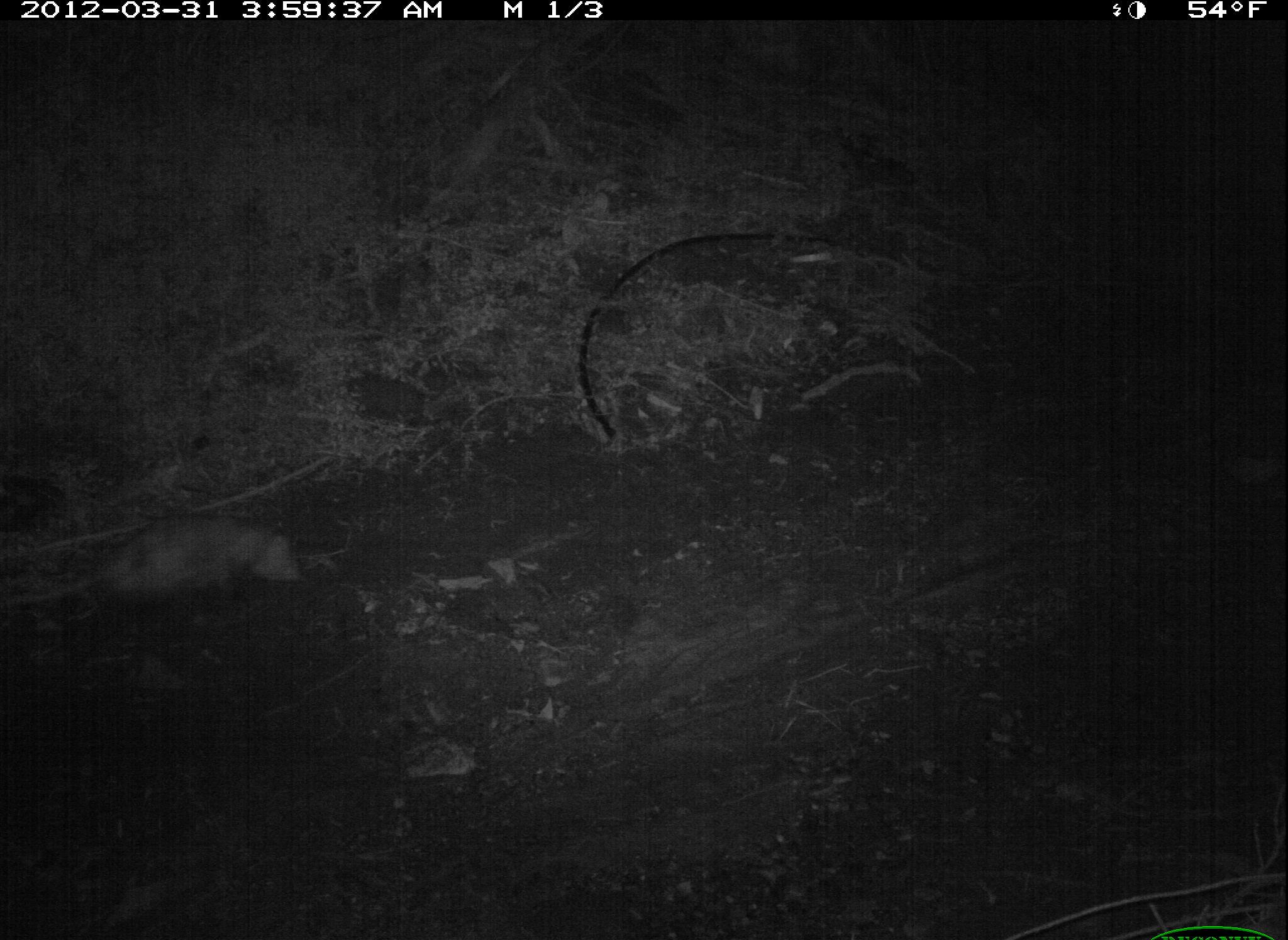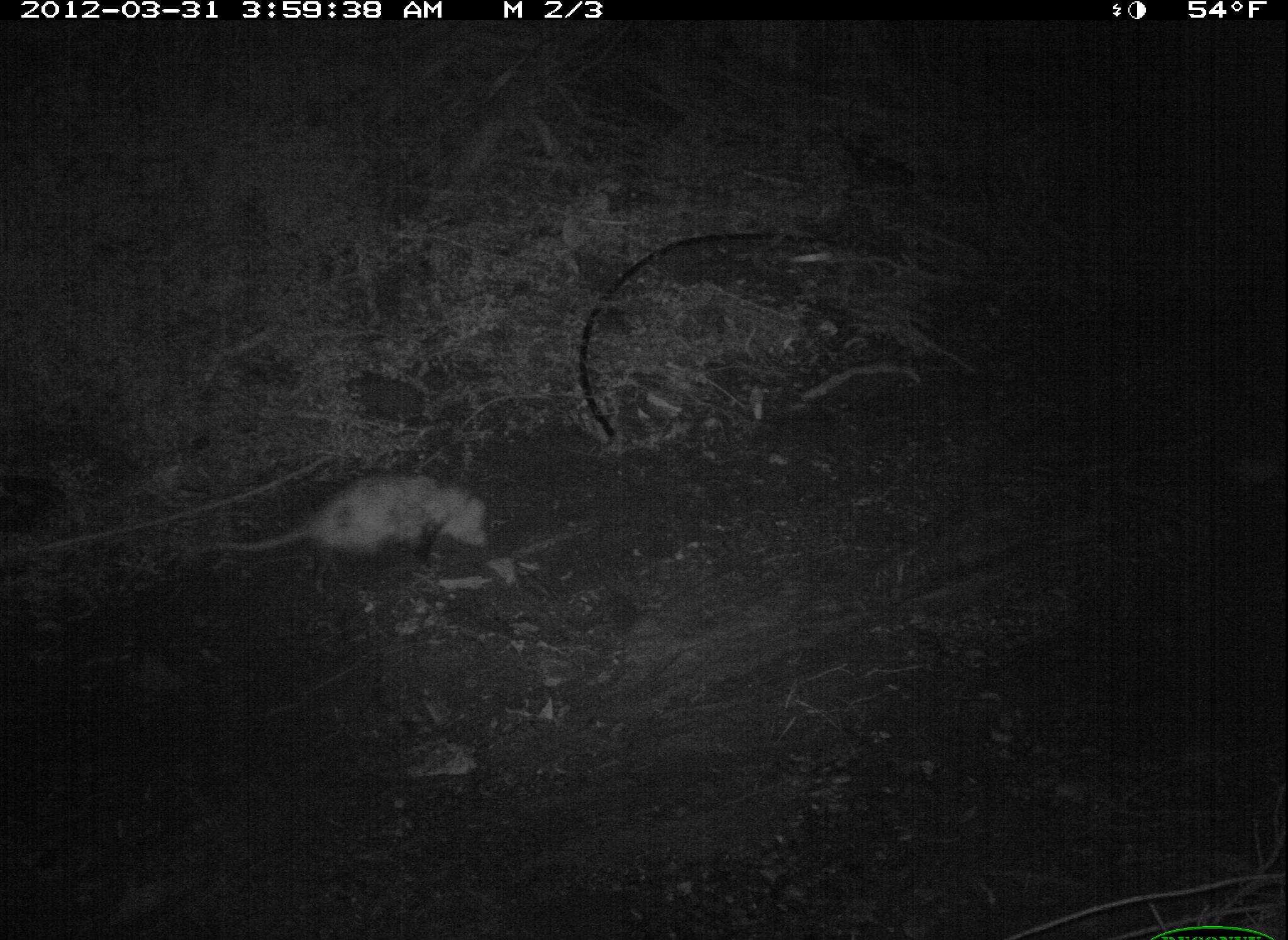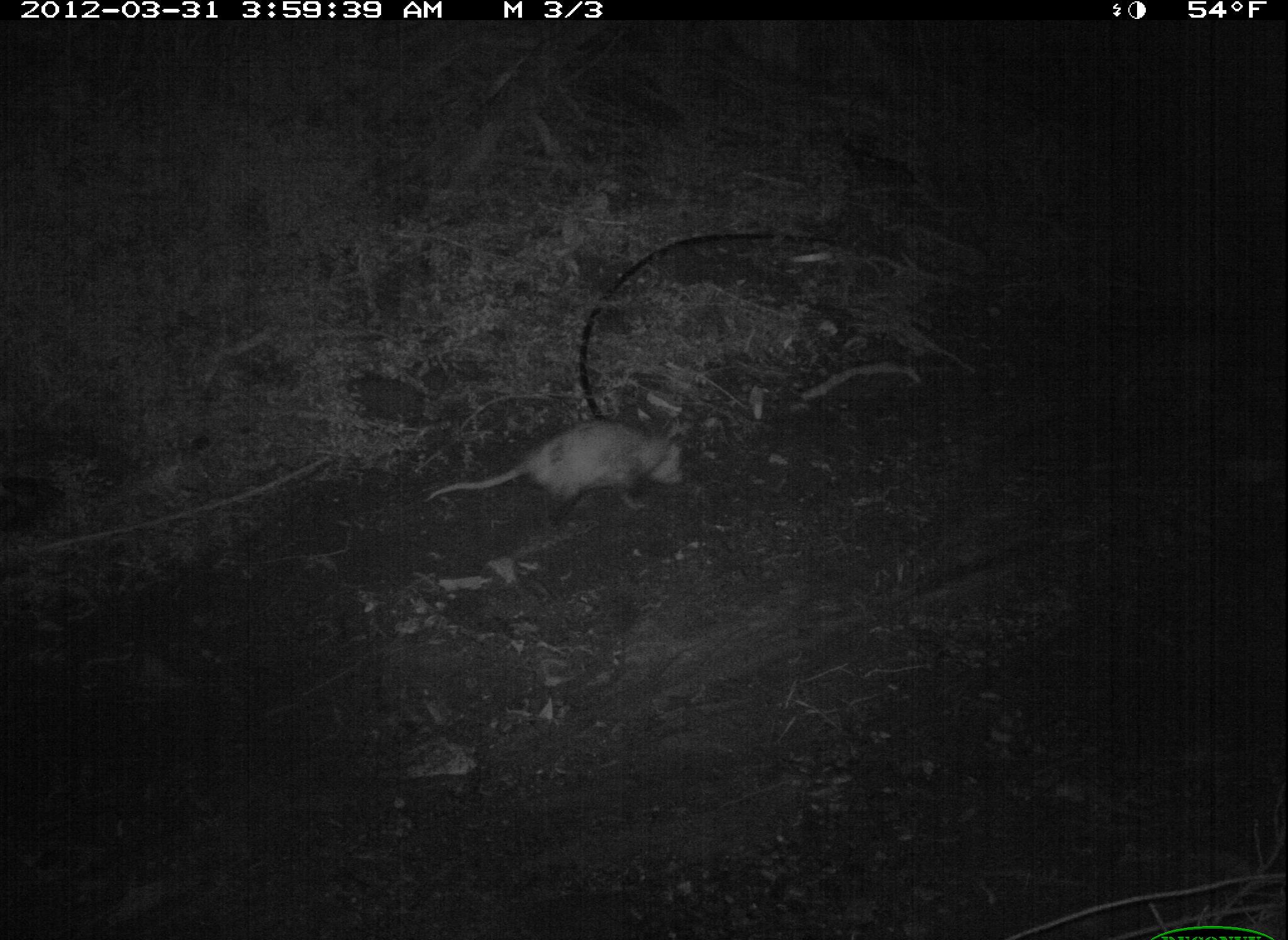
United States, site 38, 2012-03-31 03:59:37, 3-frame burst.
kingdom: Animalia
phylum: Chordata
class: Mammalia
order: Didelphimorphia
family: Didelphidae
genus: Didelphis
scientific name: Didelphis virginiana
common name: virginia opossum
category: opossum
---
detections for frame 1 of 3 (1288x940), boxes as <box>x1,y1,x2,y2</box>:
opossum: <box>3,504,324,622</box>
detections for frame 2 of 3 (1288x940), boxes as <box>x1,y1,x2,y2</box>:
opossum: <box>184,462,507,578</box>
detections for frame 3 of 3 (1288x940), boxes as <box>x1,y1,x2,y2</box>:
opossum: <box>415,409,739,530</box>